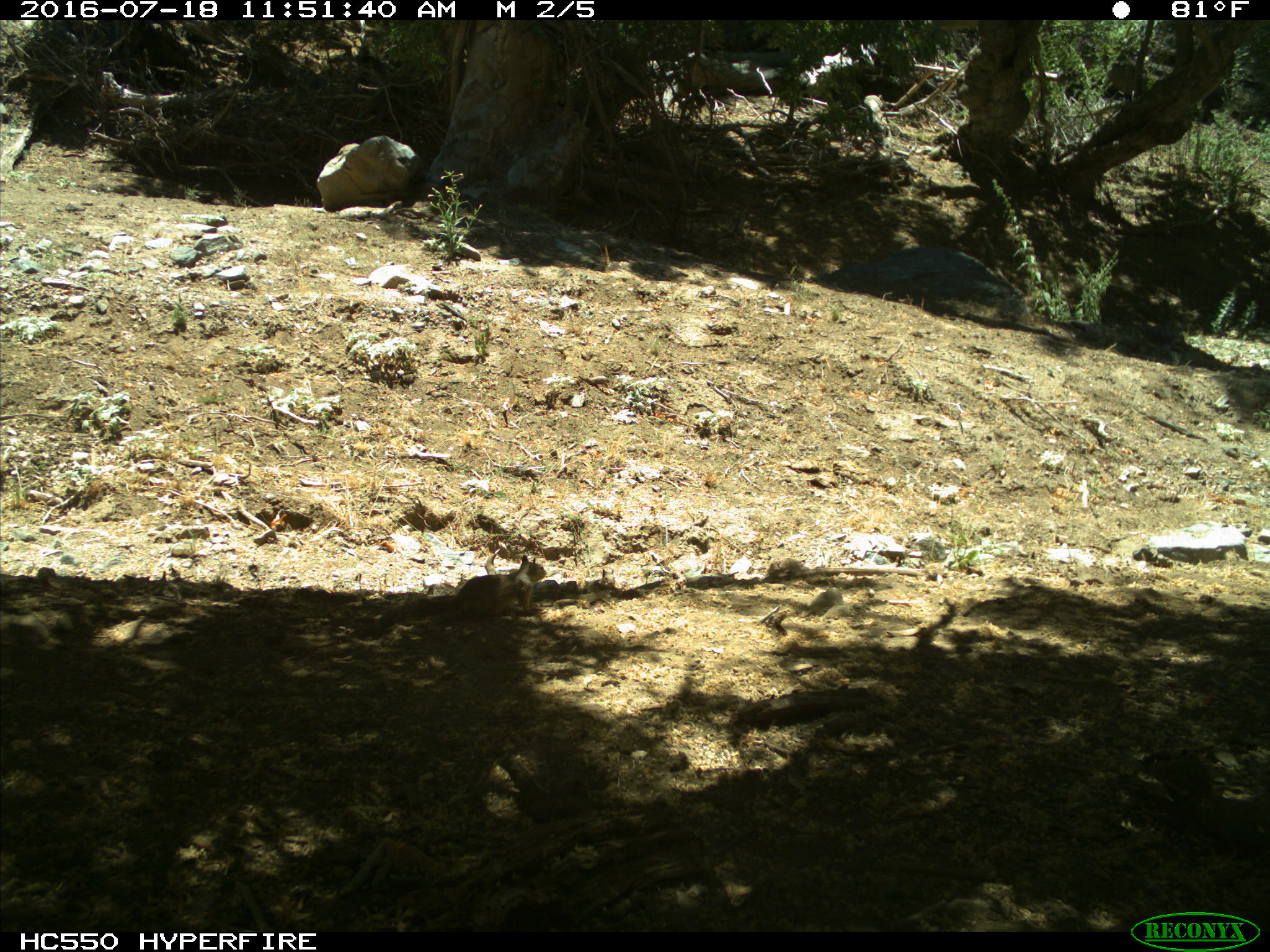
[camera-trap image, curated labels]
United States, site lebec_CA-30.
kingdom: Animalia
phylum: Chordata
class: Mammalia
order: Rodentia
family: Sciuridae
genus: Otospermophilus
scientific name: Otospermophilus beecheyi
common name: california ground squirrel